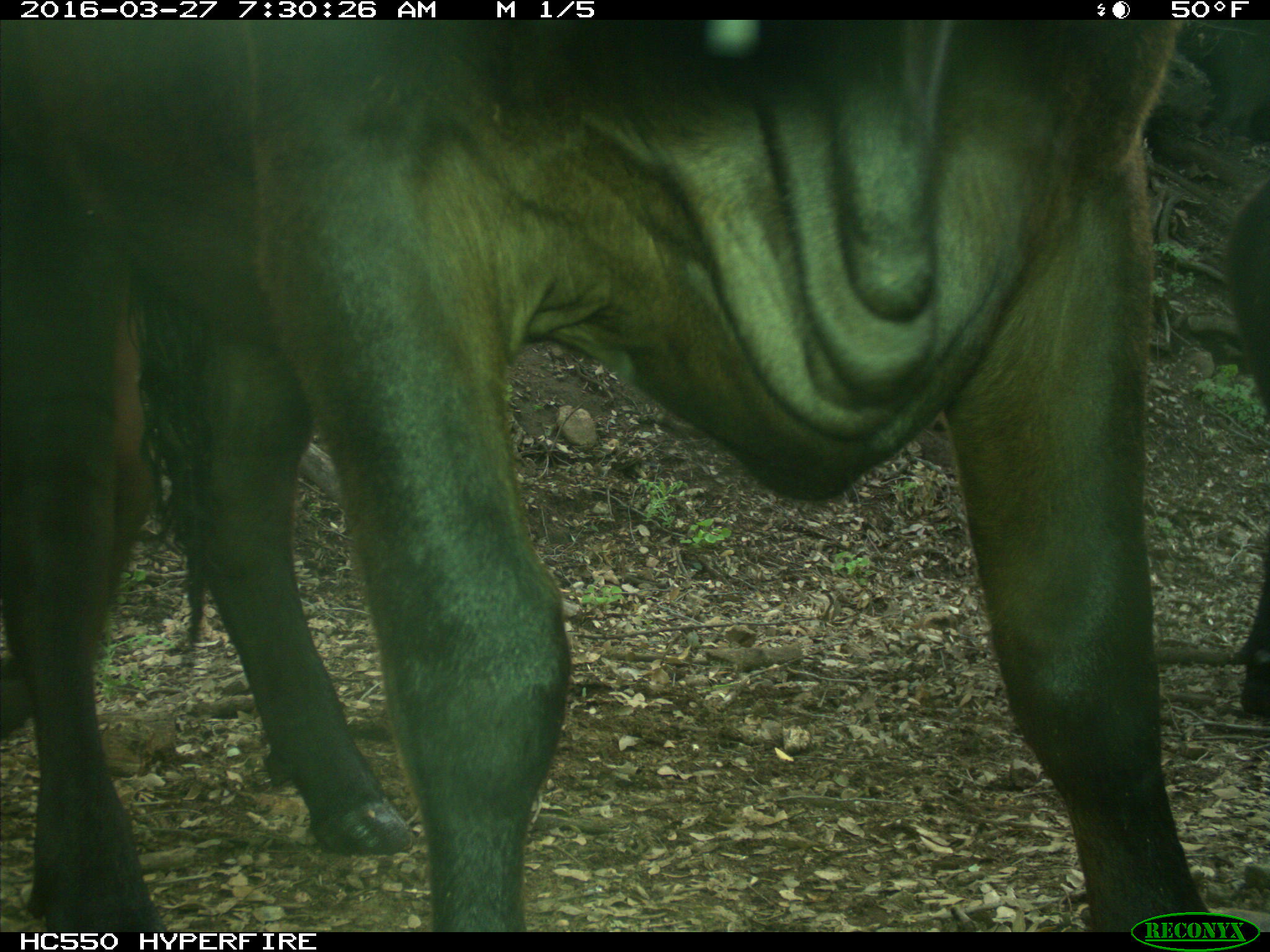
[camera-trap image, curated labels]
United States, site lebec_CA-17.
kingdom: Animalia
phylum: Chordata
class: Mammalia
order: Artiodactyla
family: Bovidae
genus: Bos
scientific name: Bos taurus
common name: domestic cow